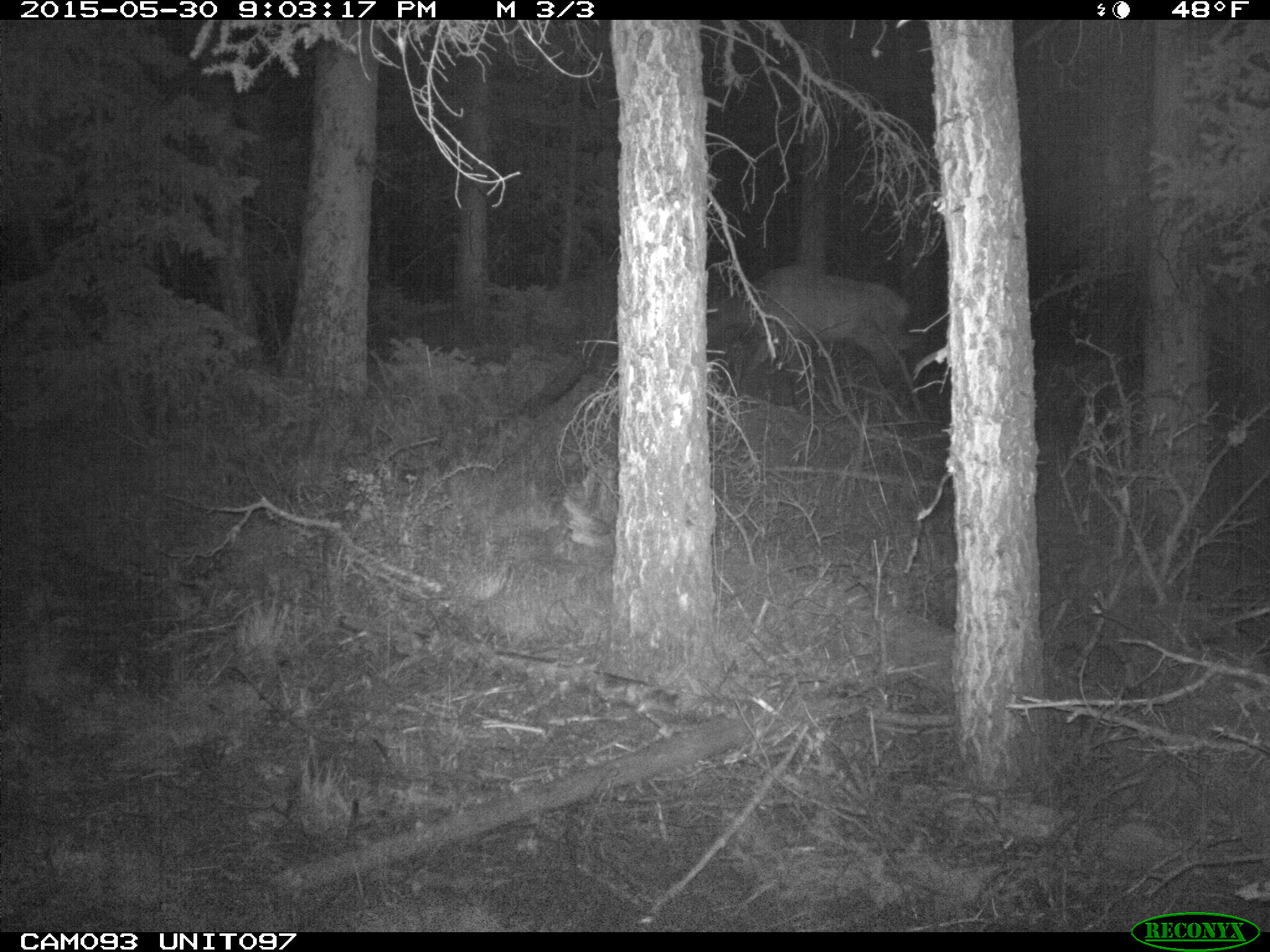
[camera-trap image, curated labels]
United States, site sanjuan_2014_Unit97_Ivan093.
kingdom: Animalia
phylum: Chordata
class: Mammalia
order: Artiodactyla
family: Cervidae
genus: Cervus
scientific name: Cervus elaphus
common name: red deer